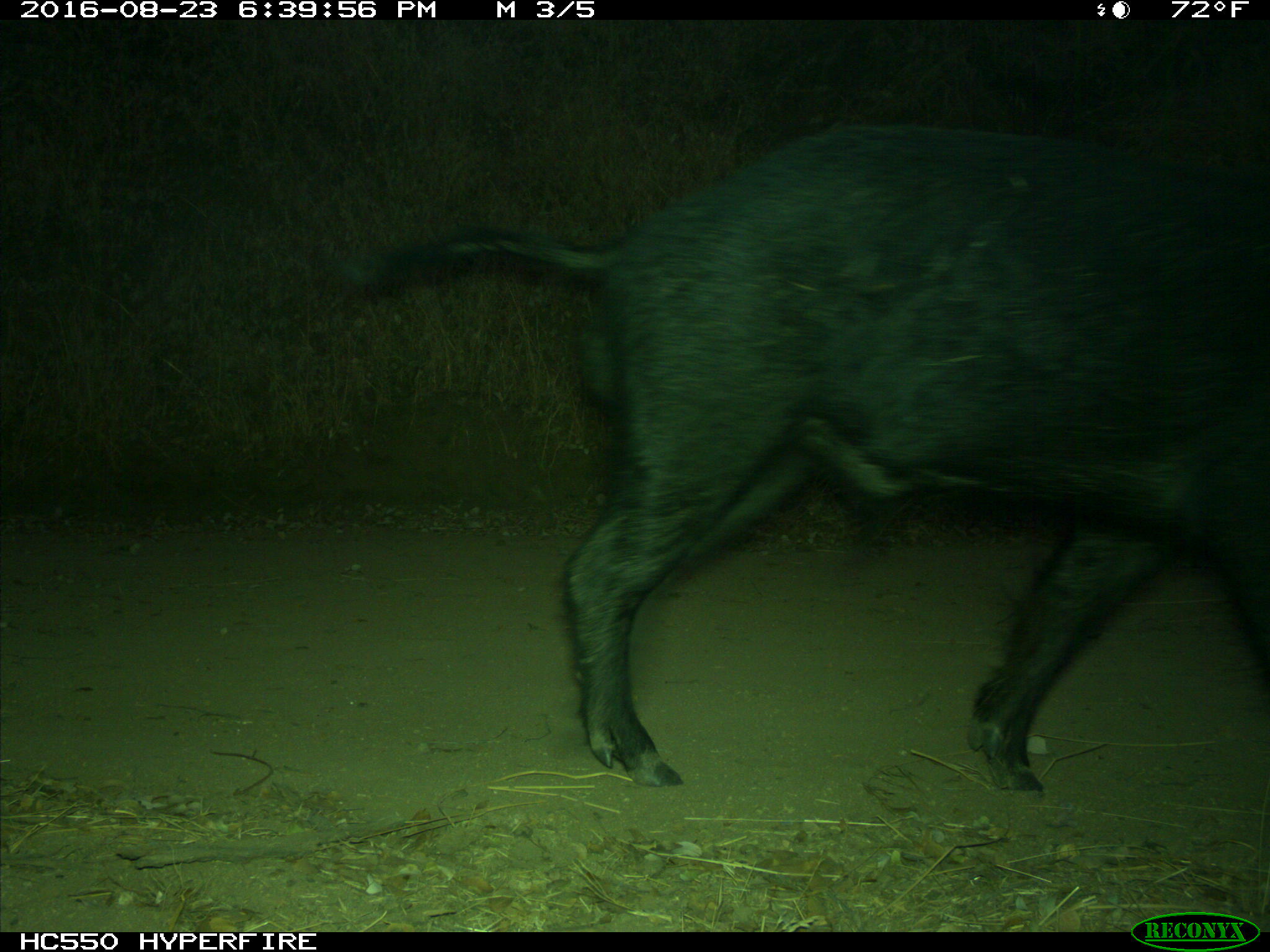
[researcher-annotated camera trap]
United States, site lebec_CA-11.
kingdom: Animalia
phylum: Chordata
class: Mammalia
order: Artiodactyla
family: Suidae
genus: Sus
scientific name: Sus scrofa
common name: wild boar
Sus scrofa (wild boar).